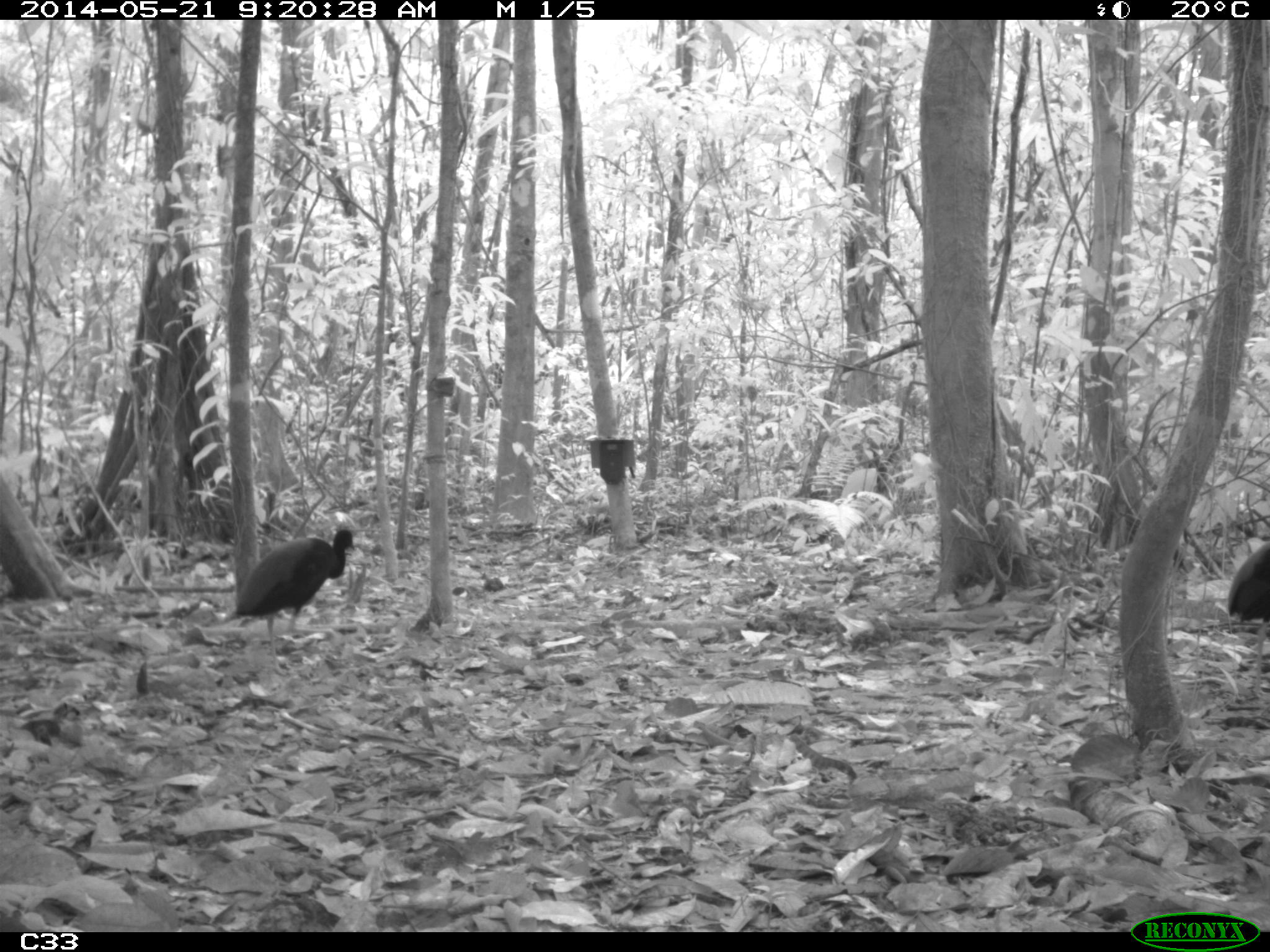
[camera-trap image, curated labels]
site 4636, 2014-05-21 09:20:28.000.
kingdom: Animalia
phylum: Chordata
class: Aves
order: Gruiformes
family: Psophiidae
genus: Psophia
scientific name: Psophia crepitans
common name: gray-winged trumpeter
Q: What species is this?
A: Psophia crepitans (gray-winged trumpeter).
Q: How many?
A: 2.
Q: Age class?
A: Adult.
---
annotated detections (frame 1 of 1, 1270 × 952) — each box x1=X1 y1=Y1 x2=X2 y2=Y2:
psophia crepitans: x1=222 y1=529 x2=354 y2=675; x1=1226 y1=540 x2=1269 y2=700